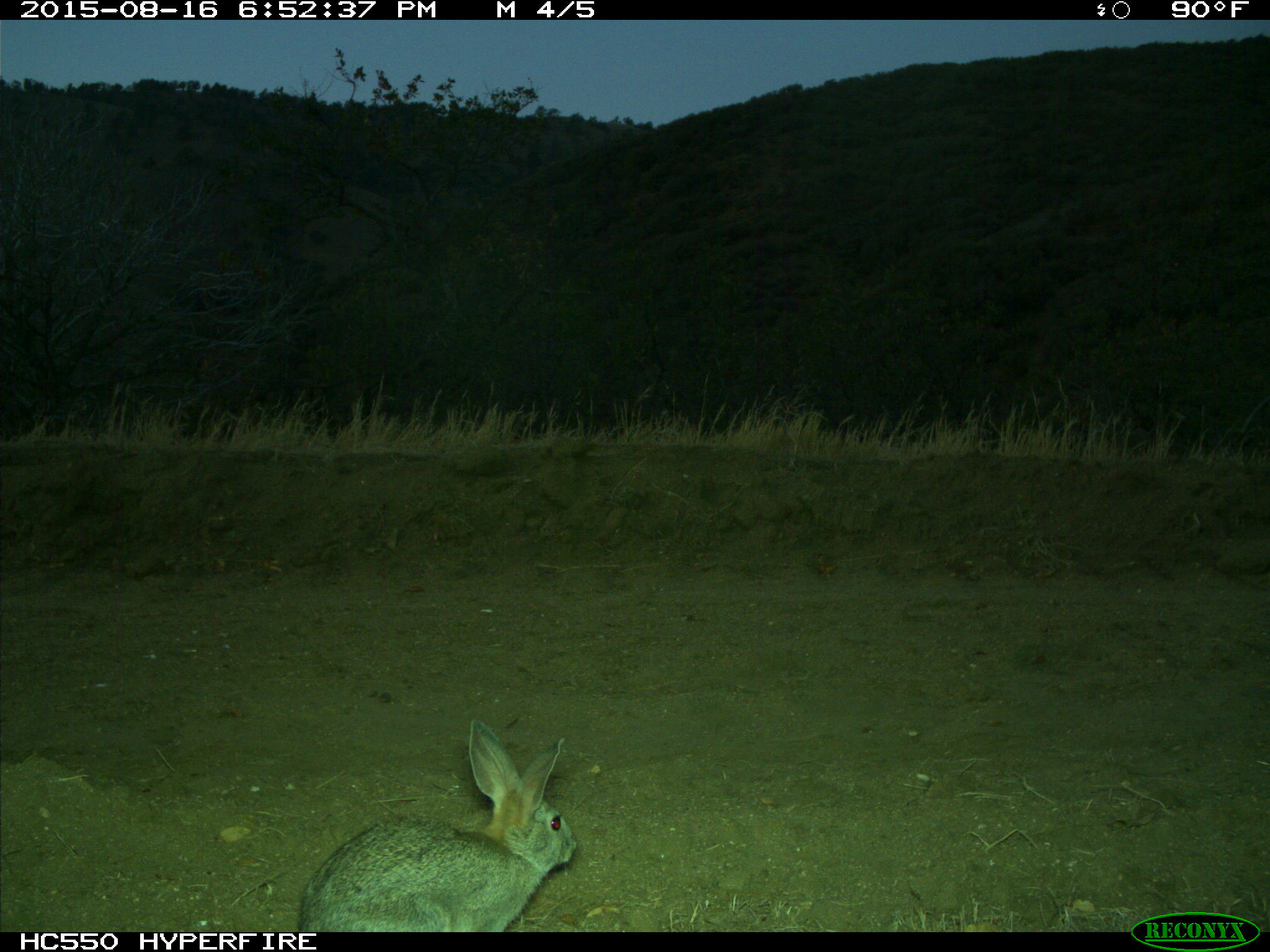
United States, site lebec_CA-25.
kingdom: Animalia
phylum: Chordata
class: Mammalia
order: Lagomorpha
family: Leporidae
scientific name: Leporidae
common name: rabbits and hares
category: unidentified rabbit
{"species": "unidentified rabbit (rabbits and hares) (Leporidae)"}